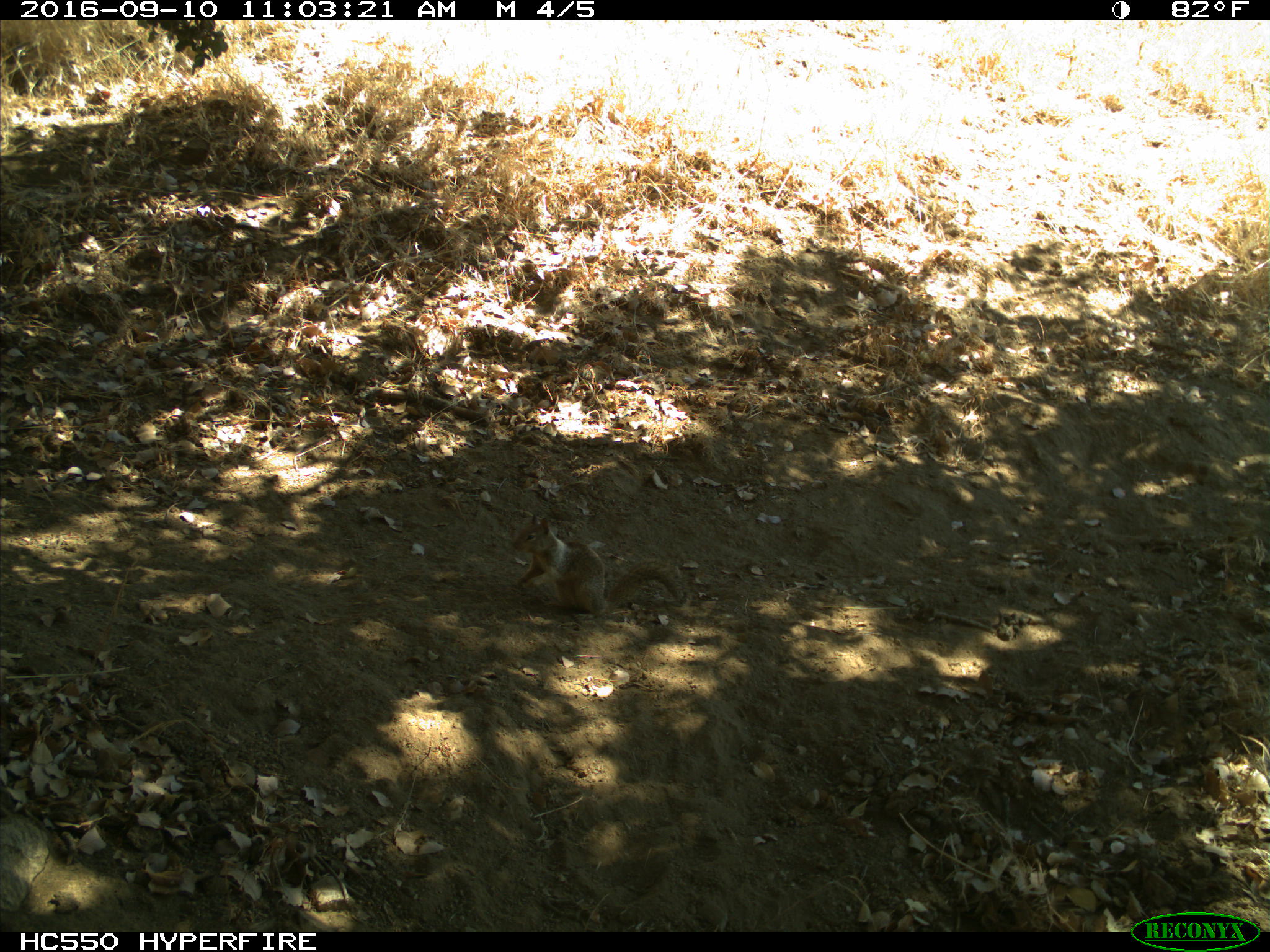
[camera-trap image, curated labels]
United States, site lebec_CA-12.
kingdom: Animalia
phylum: Chordata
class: Mammalia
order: Rodentia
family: Sciuridae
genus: Otospermophilus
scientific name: Otospermophilus beecheyi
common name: california ground squirrel